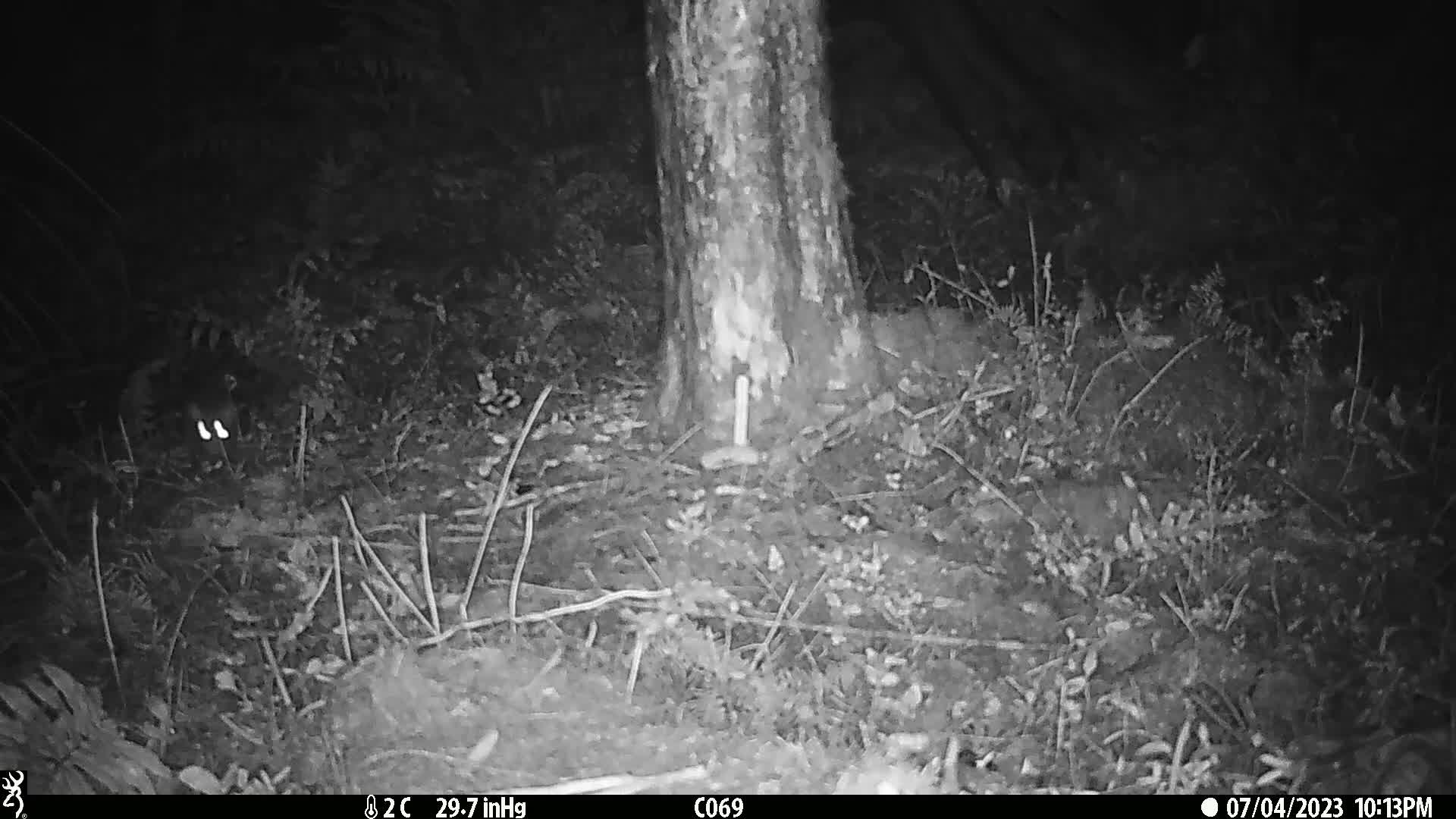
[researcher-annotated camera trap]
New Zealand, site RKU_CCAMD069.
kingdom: Animalia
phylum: Chordata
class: Mammalia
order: Rodentia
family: Muridae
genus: Rattus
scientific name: Rattus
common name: rat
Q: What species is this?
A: Rat (Rattus).